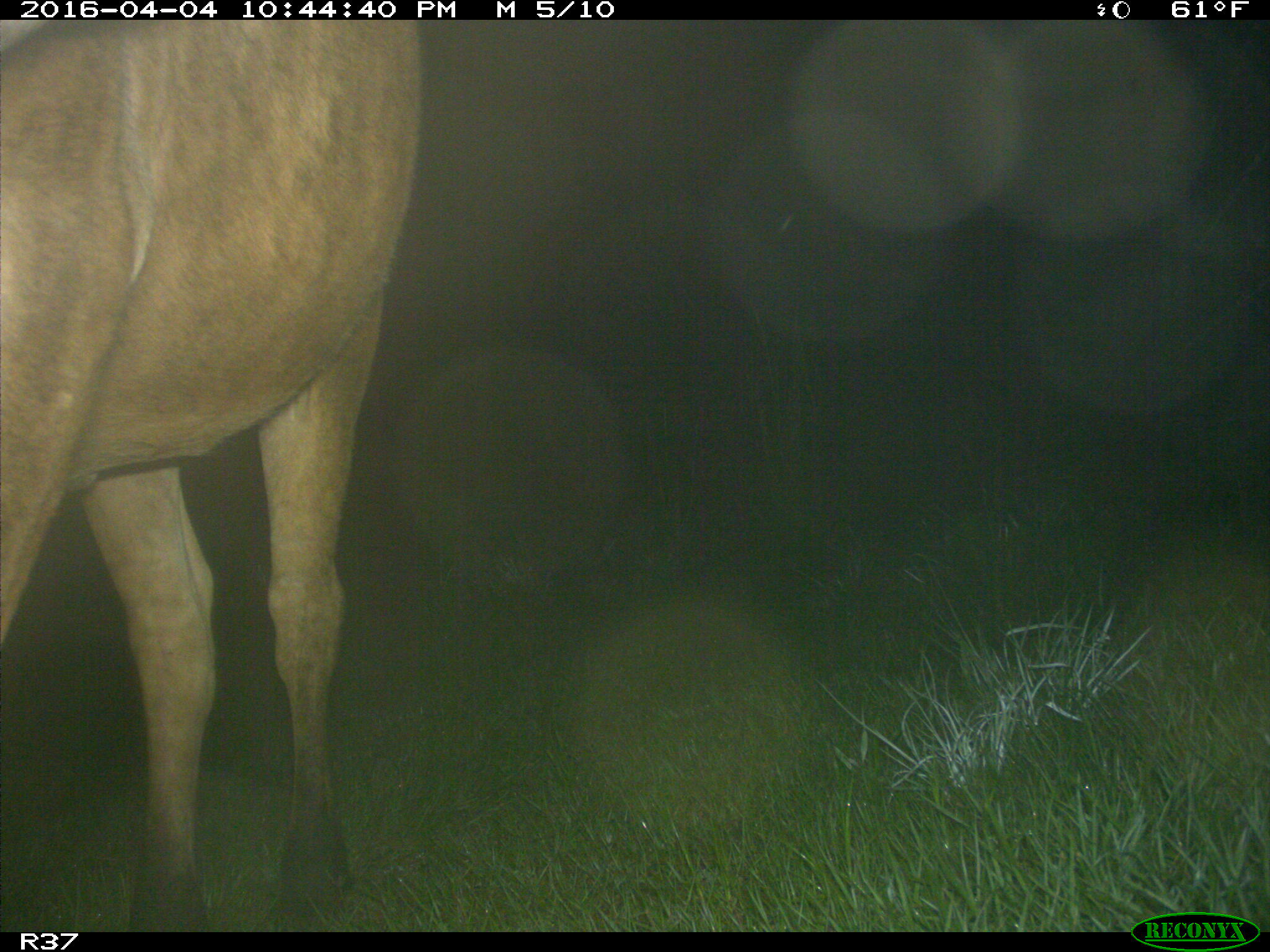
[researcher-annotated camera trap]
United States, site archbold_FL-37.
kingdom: Animalia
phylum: Chordata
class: Mammalia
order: Artiodactyla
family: Bovidae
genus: Bos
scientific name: Bos taurus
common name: domestic cow